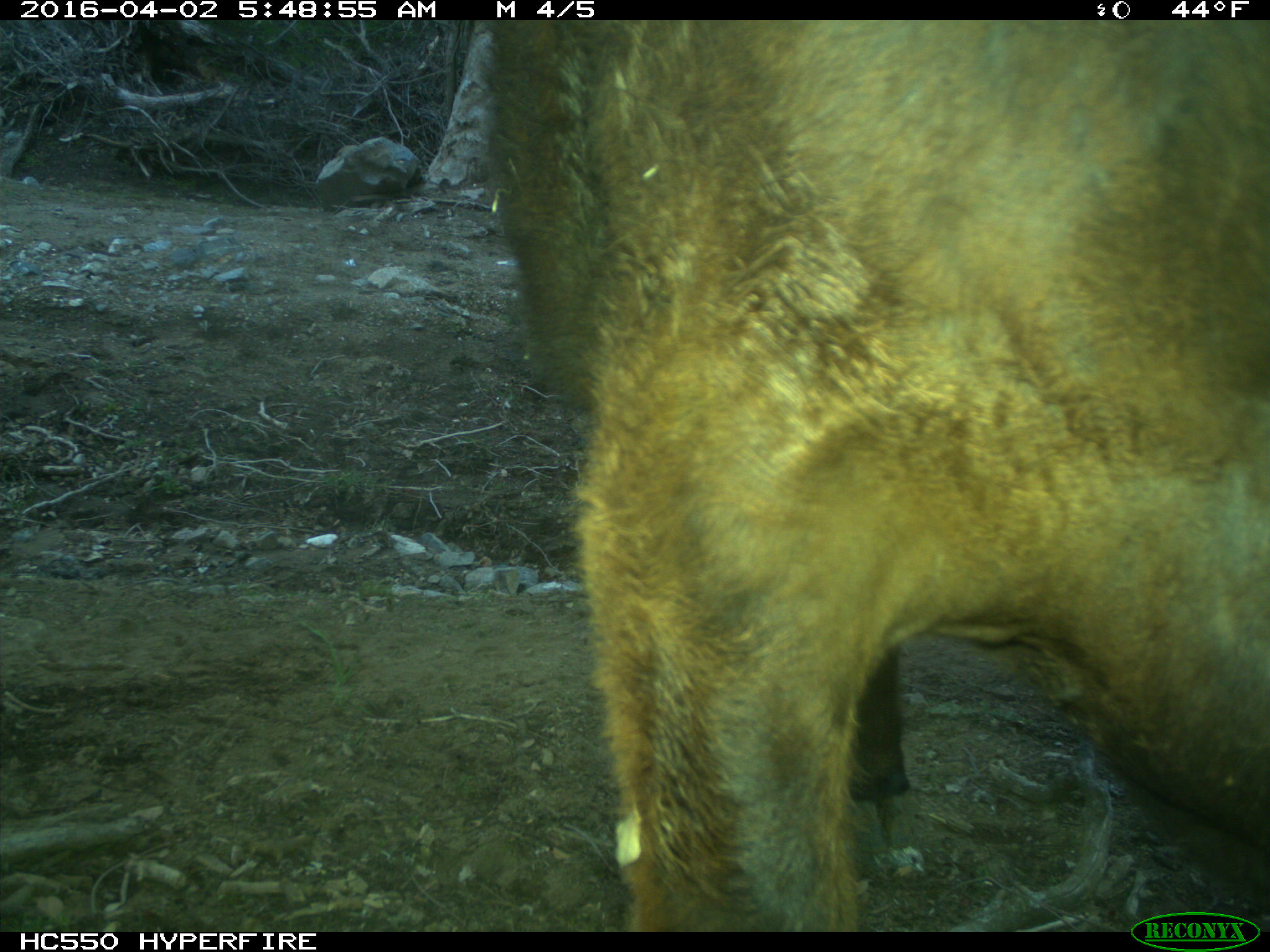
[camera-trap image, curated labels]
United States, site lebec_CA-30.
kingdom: Animalia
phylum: Chordata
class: Mammalia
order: Artiodactyla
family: Bovidae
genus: Bos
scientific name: Bos taurus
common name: domestic cow